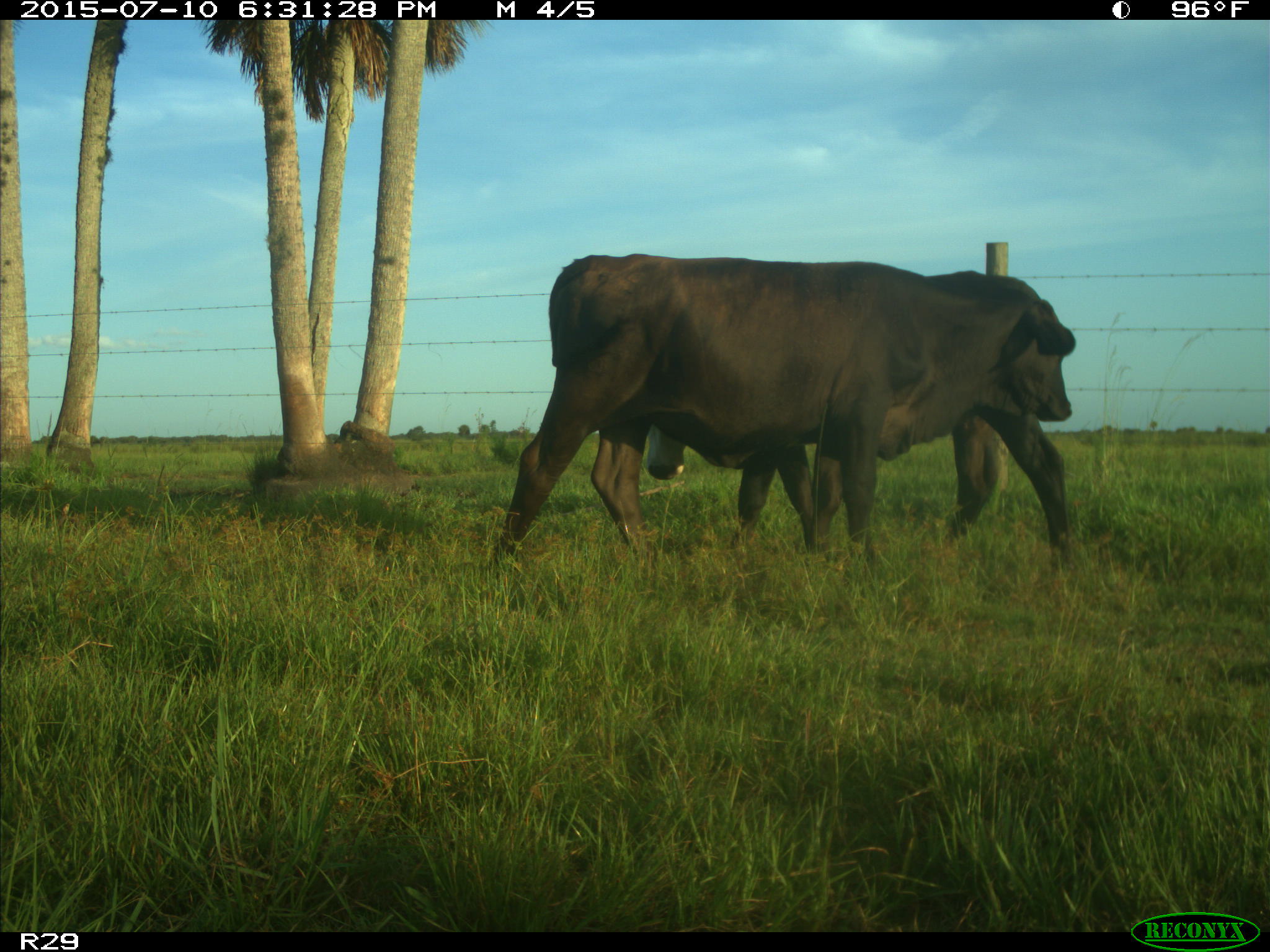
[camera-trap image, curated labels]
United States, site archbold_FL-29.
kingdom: Animalia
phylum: Chordata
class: Mammalia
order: Artiodactyla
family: Bovidae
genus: Bos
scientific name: Bos taurus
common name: domestic cow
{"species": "Bos taurus (domestic cow)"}